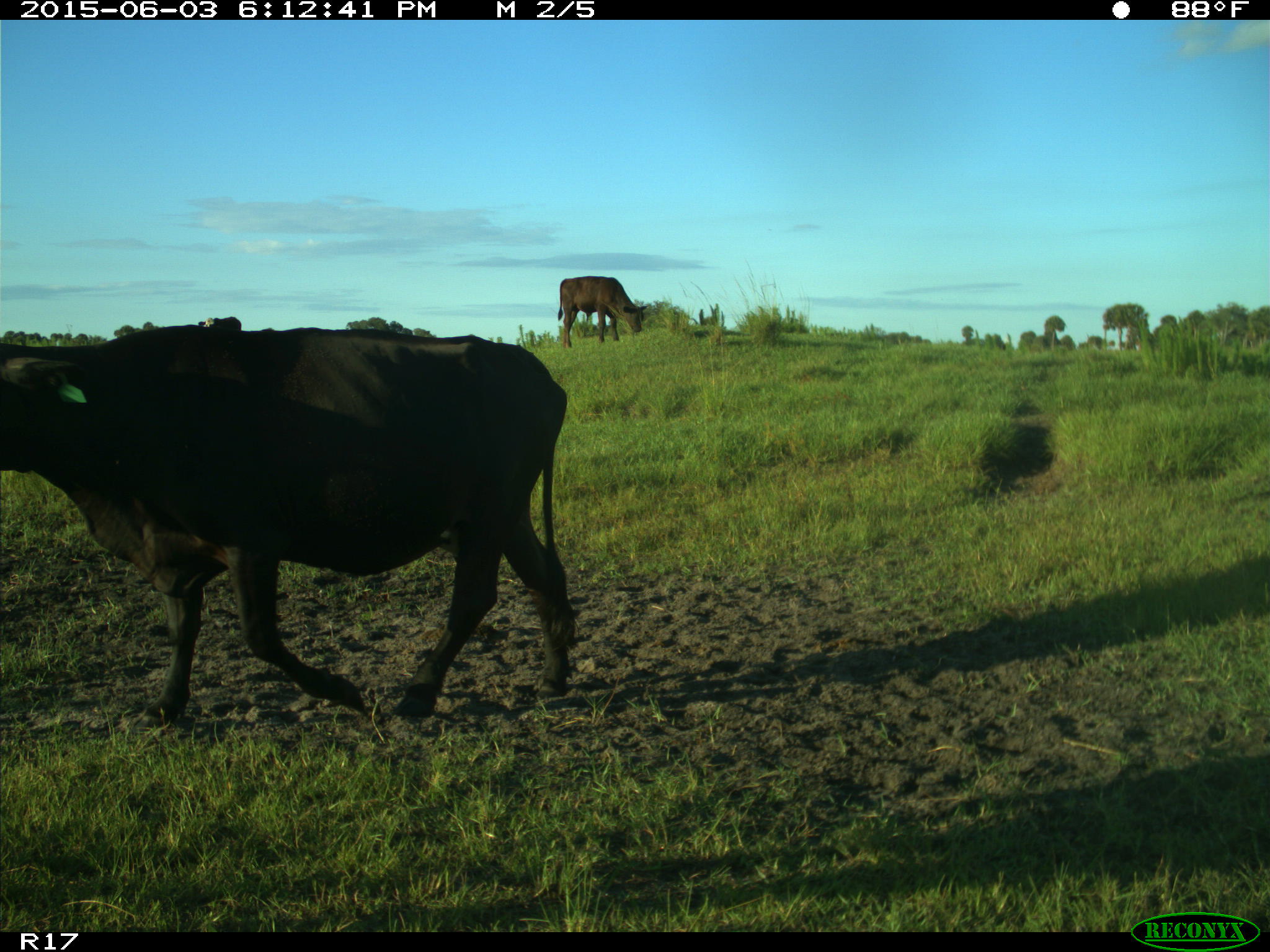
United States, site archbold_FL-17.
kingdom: Animalia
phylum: Chordata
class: Mammalia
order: Artiodactyla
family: Bovidae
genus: Bos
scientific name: Bos taurus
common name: domestic cow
Bos taurus (domestic cow).